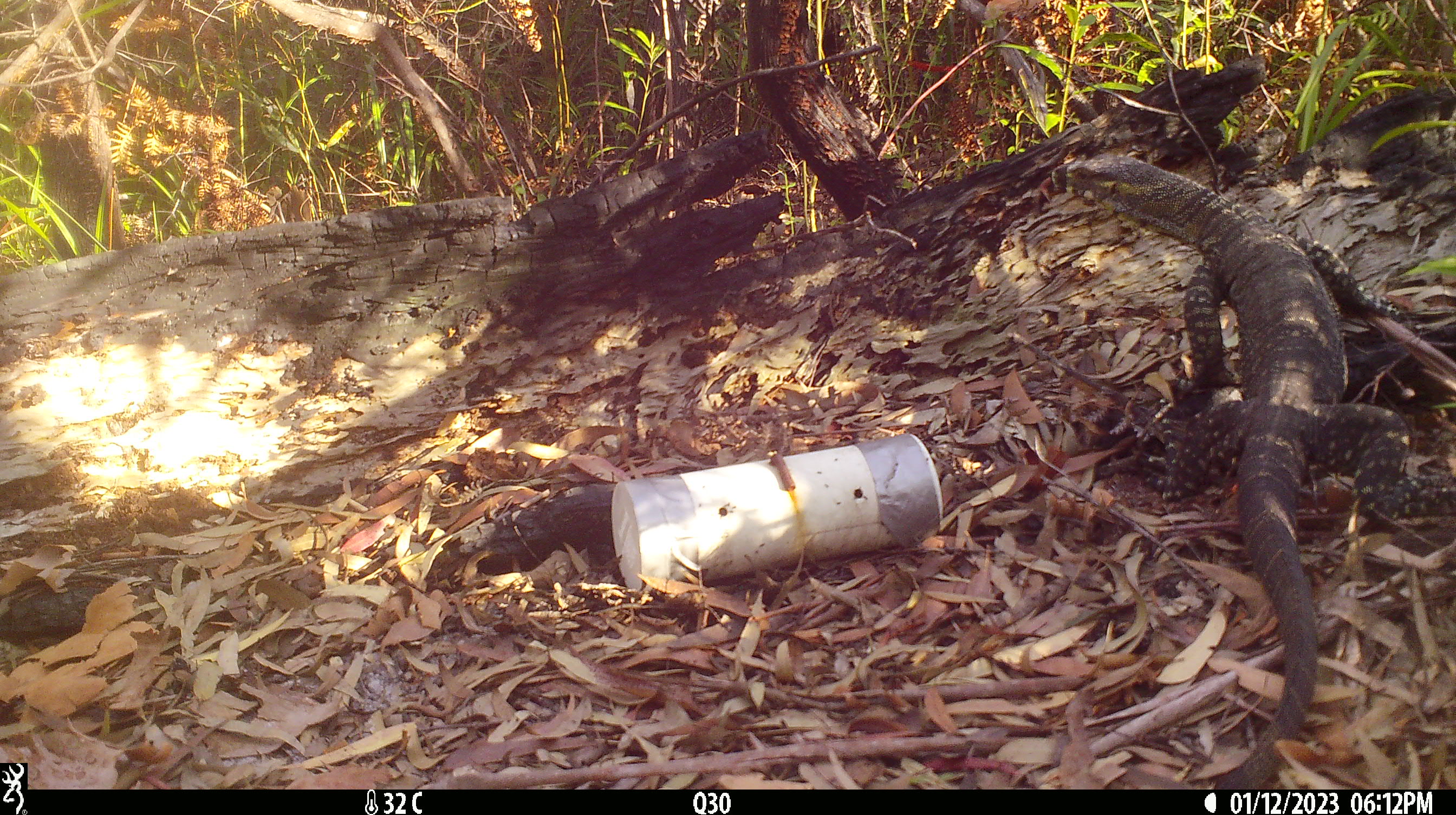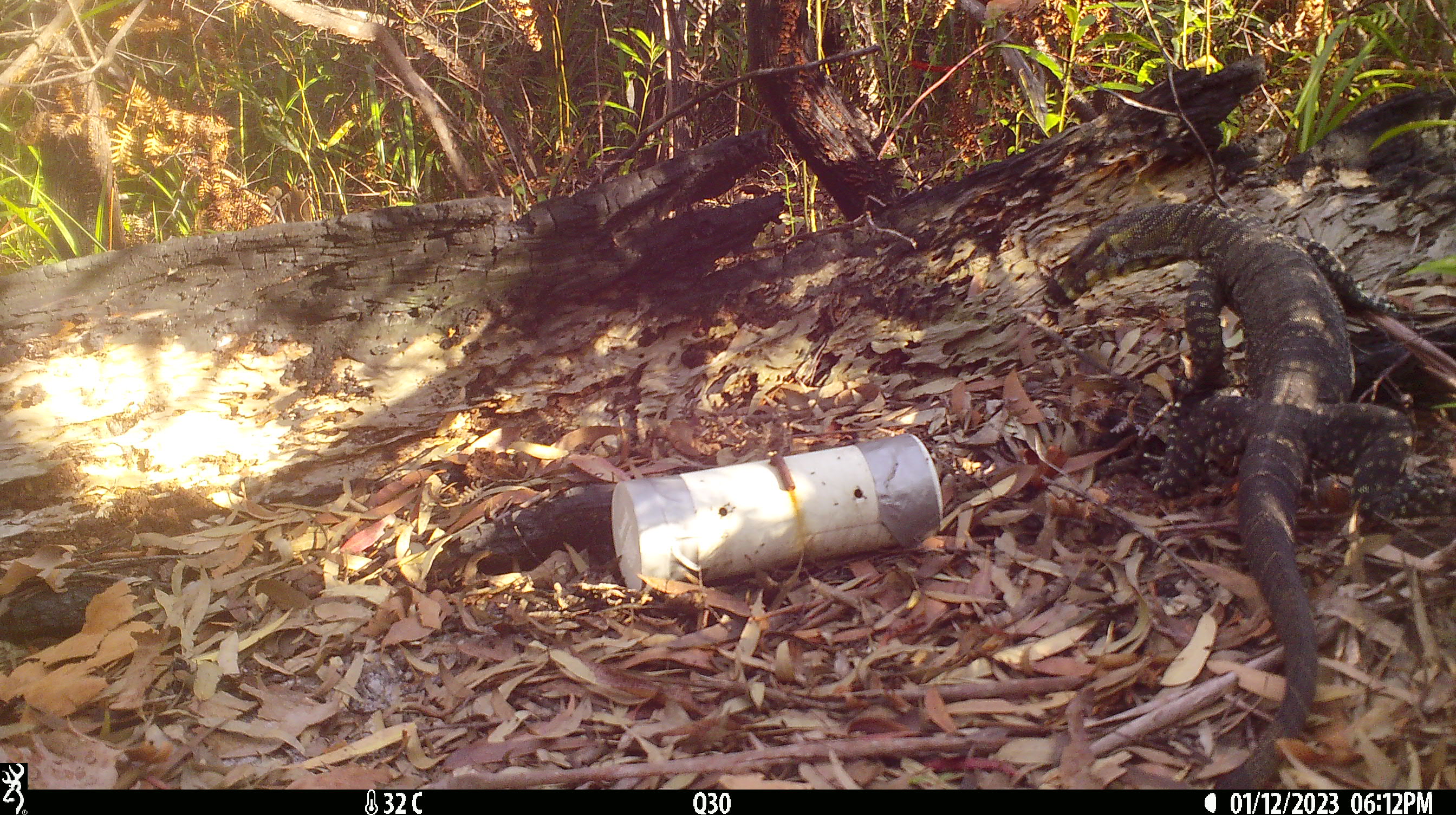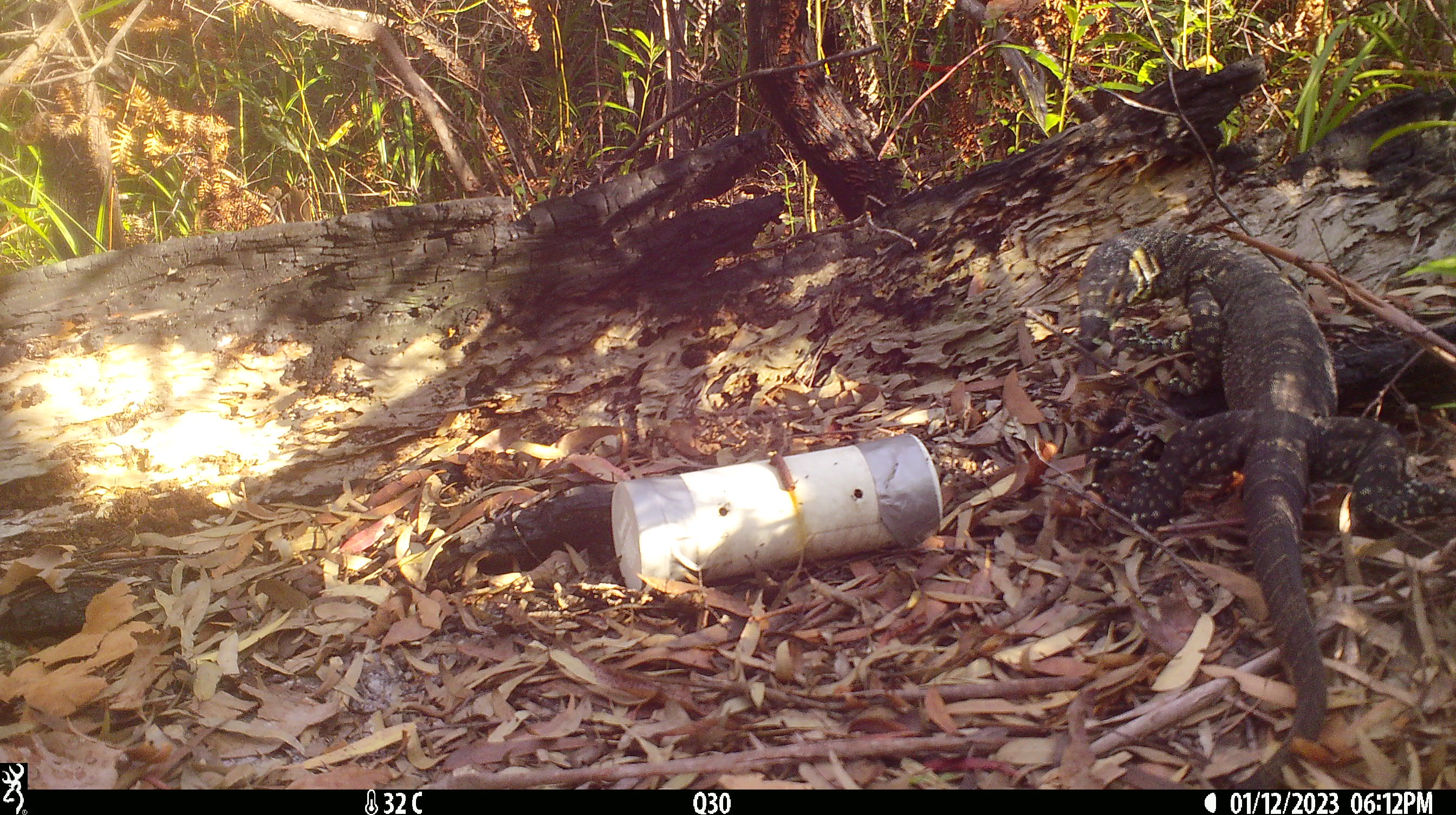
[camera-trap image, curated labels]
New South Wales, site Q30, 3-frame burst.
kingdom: Animalia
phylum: Chordata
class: Reptilia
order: Squamata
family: Varanidae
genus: Varanus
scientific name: Varanus varius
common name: lace monitor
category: goanna